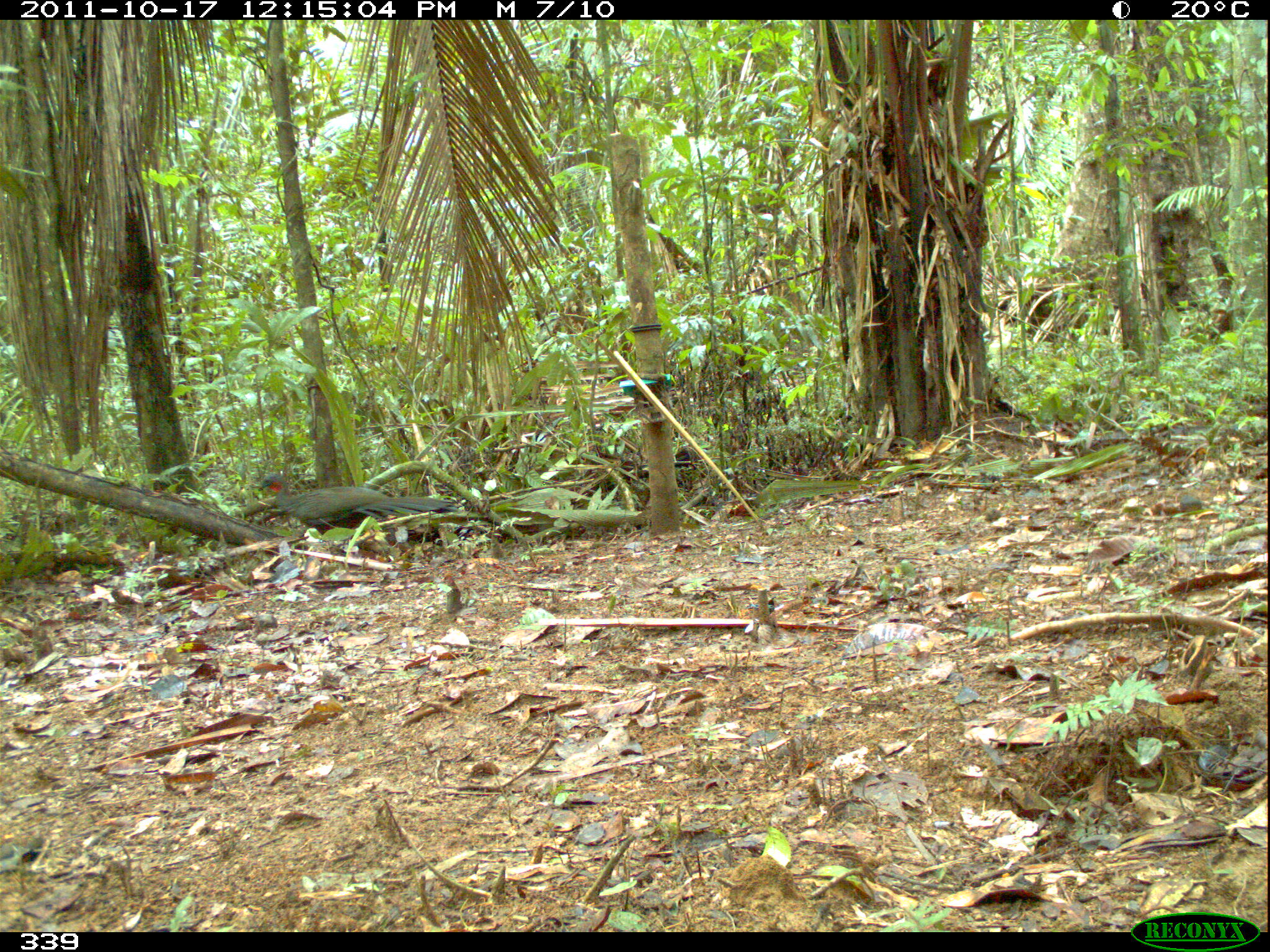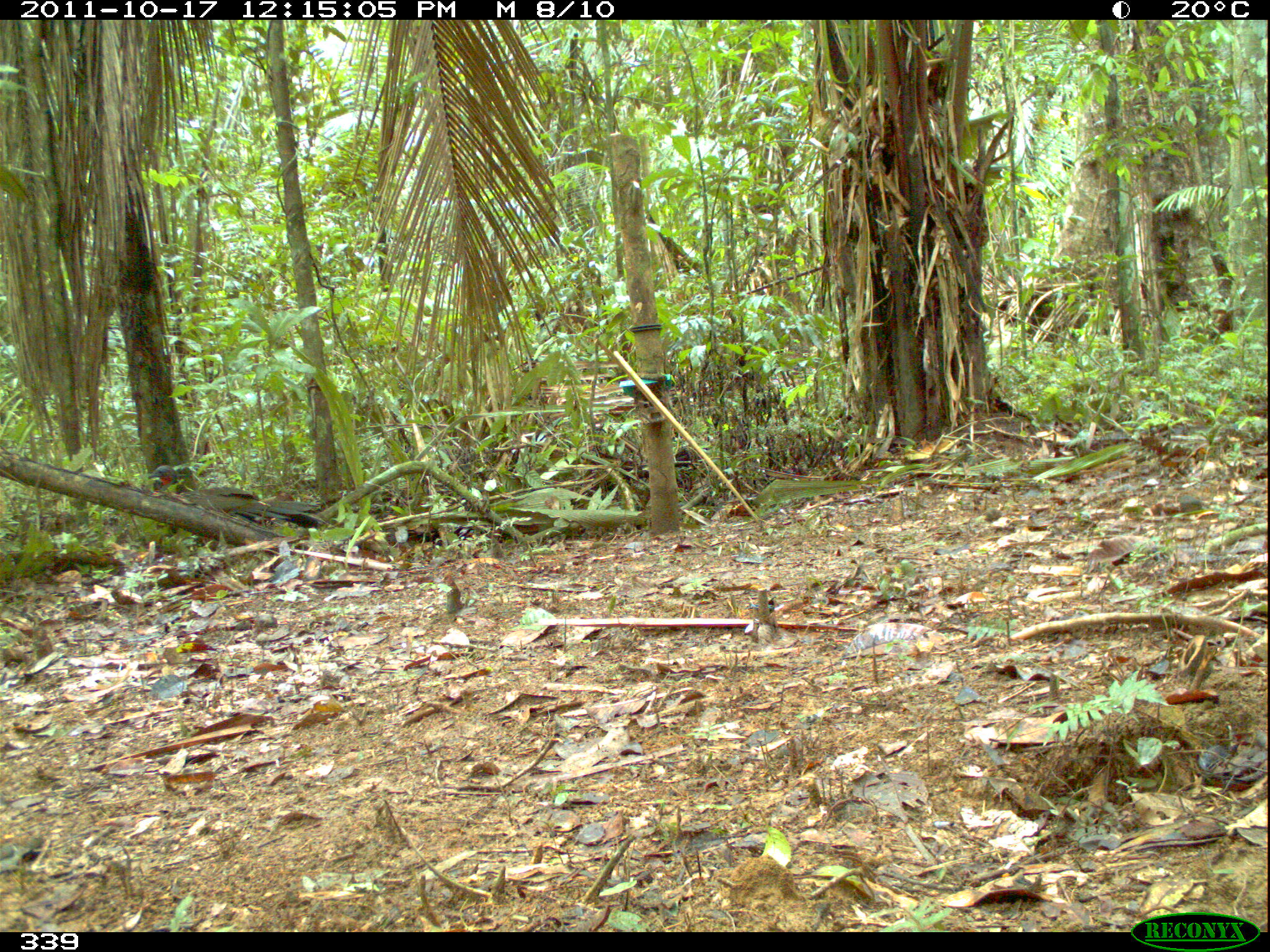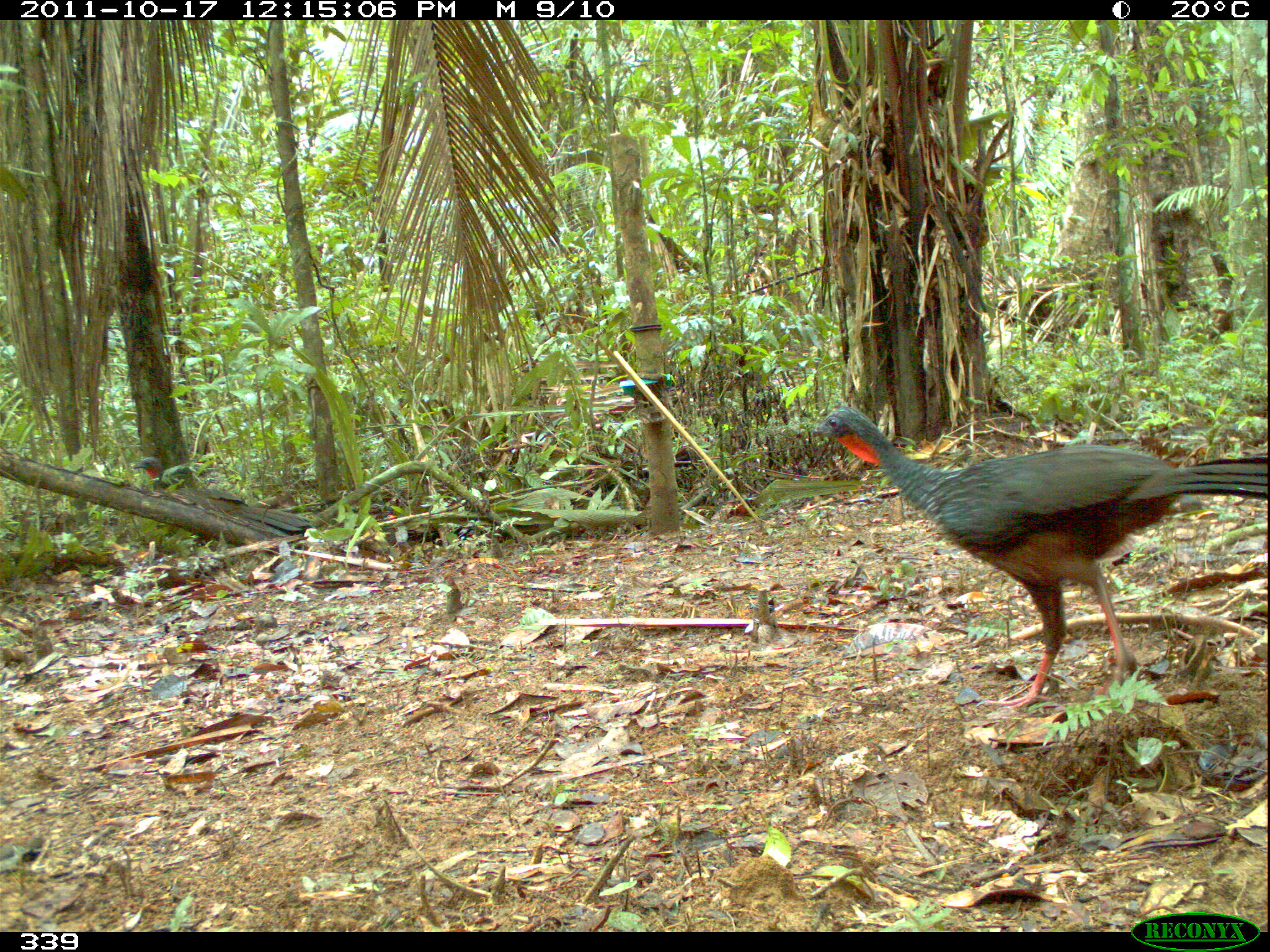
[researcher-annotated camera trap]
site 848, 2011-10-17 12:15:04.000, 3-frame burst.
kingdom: Animalia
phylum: Chordata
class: Aves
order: Galliformes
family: Cracidae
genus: Penelope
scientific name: Penelope jacquacu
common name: spix's guan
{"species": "Penelope jacquacu (spix's guan)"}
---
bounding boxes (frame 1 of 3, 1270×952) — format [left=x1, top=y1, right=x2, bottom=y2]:
penelope jacquacu: [left=258, top=472, right=460, bottom=540]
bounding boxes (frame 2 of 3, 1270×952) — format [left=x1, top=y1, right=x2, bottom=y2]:
penelope jacquacu: [left=147, top=464, right=328, bottom=528]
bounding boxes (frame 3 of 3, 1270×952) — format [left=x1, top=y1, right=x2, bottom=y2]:
penelope jacquacu: [left=809, top=403, right=1268, bottom=710]